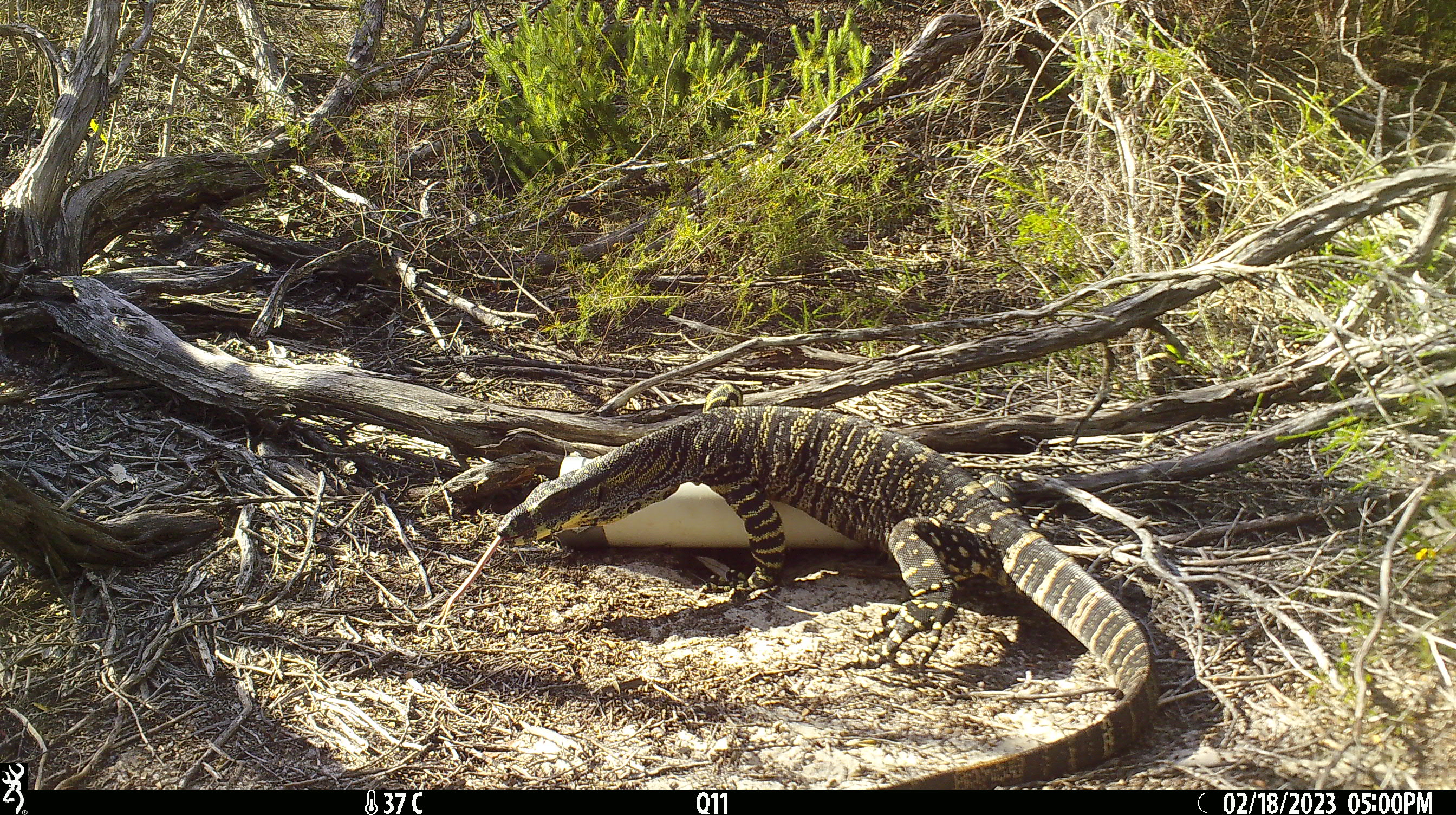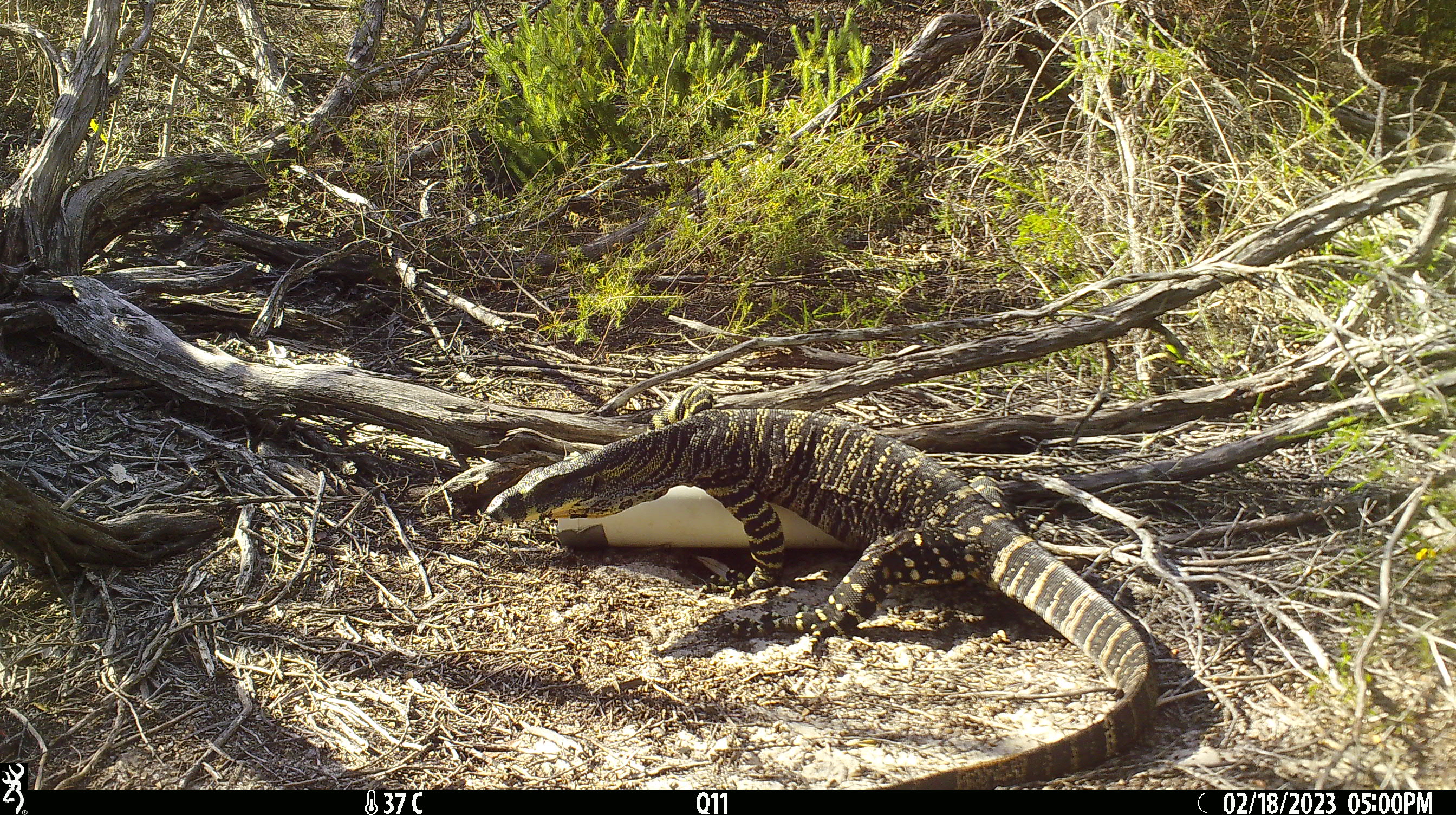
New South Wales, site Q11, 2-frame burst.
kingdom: Animalia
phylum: Chordata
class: Reptilia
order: Squamata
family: Varanidae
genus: Varanus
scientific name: Varanus varius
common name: lace monitor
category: goanna